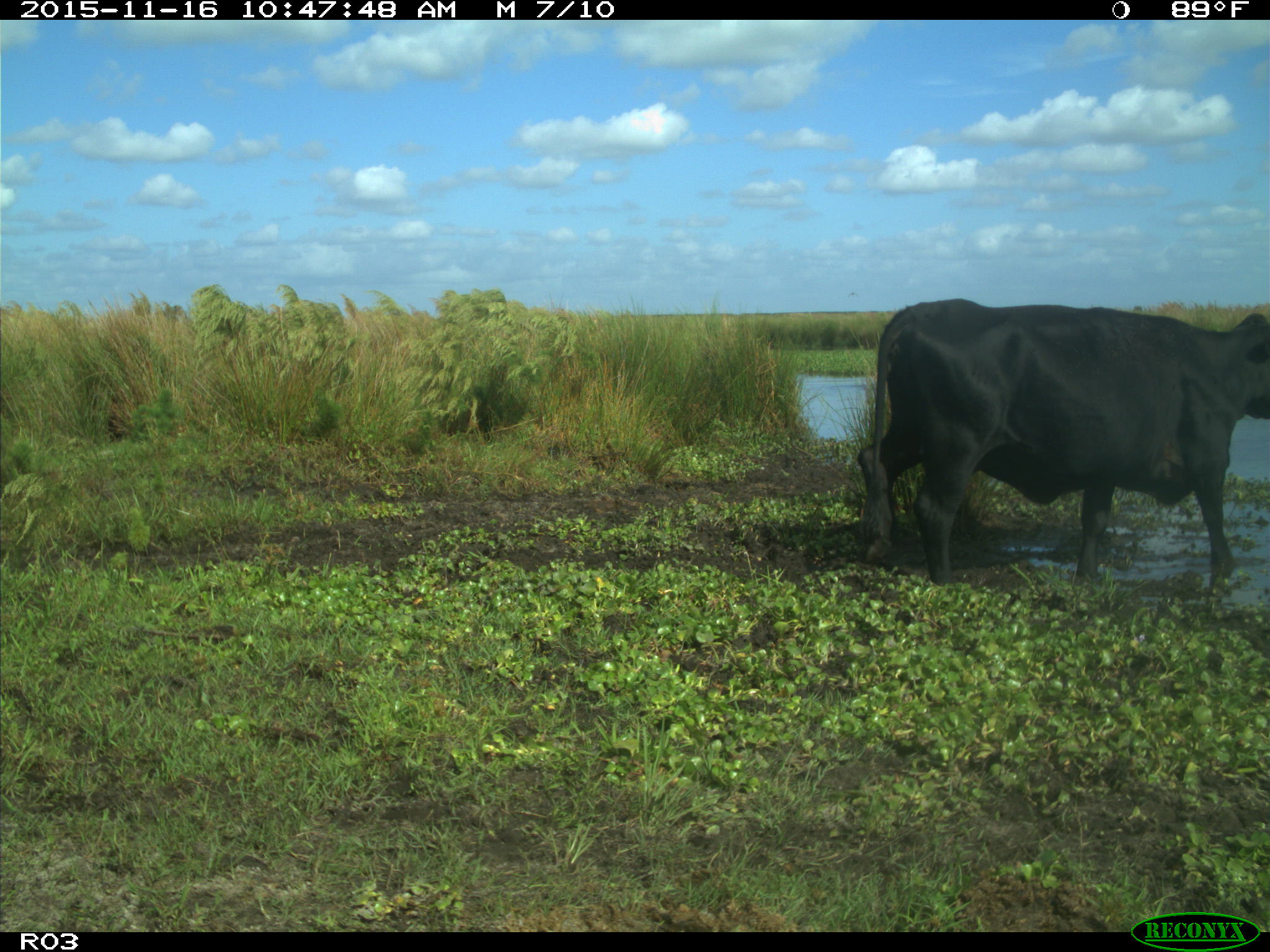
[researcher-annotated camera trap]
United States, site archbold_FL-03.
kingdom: Animalia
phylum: Chordata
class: Mammalia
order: Artiodactyla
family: Bovidae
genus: Bos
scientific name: Bos taurus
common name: domestic cow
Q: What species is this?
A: Bos taurus (domestic cow).